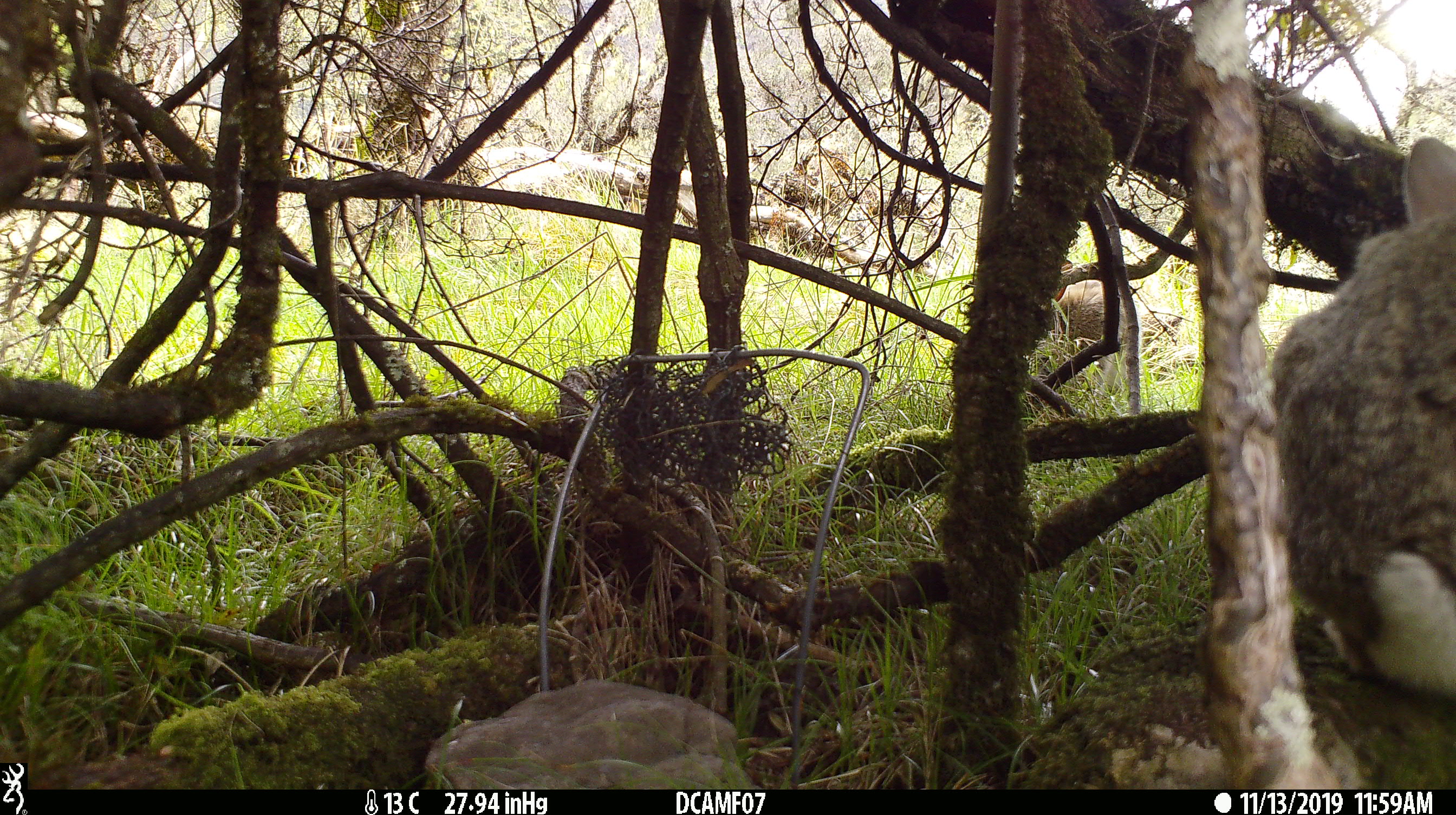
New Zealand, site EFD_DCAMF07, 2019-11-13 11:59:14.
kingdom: Animalia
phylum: Chordata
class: Mammalia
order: Lagomorpha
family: Leporidae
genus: Oryctolagus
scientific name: Oryctolagus cuniculus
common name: european rabbit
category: rabbit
Rabbit (european rabbit) (Oryctolagus cuniculus).